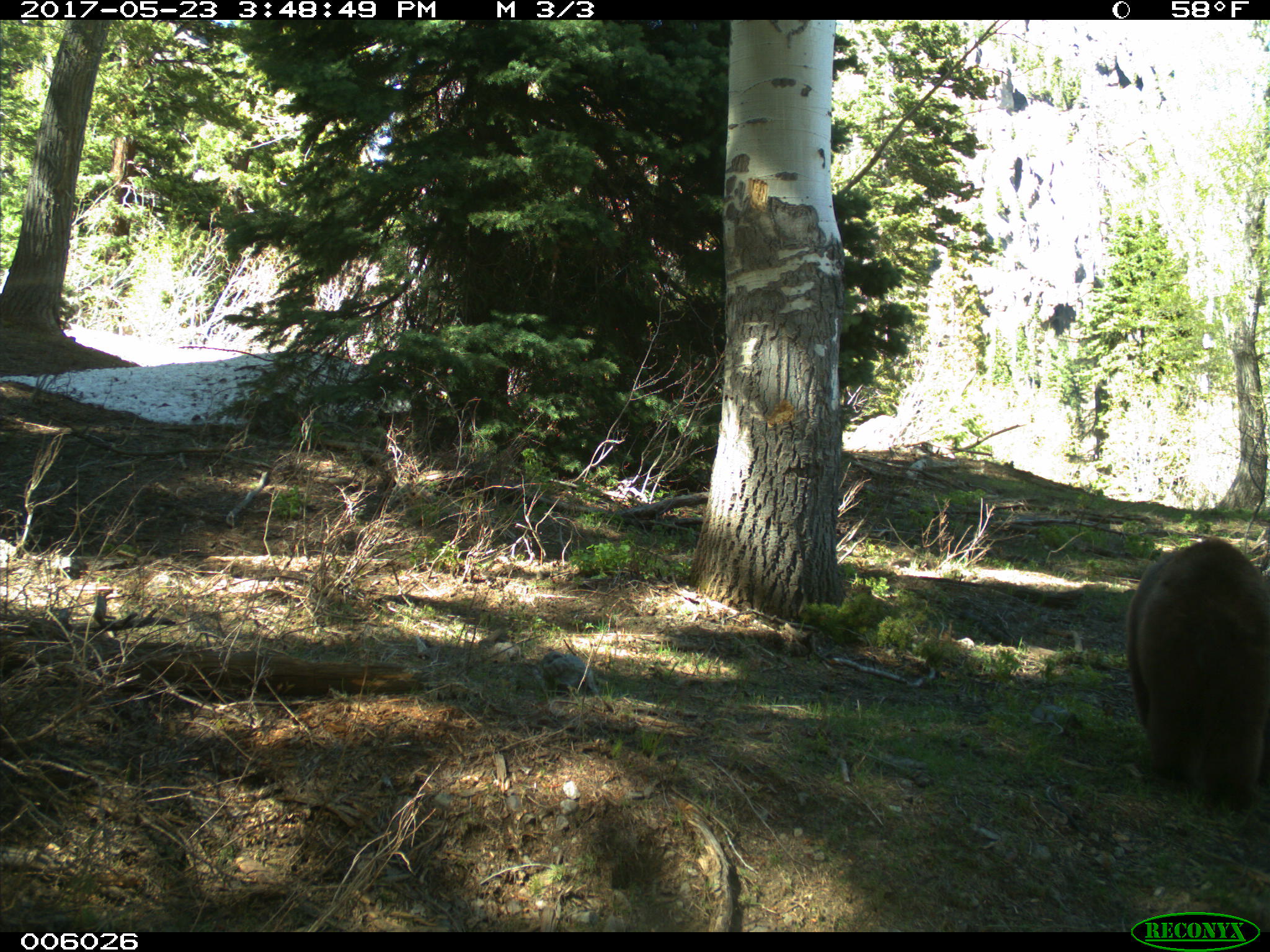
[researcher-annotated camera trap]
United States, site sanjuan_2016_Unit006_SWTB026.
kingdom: Animalia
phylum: Chordata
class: Mammalia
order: Carnivora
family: Ursidae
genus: Ursus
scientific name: Ursus americanus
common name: american black bear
Ursus americanus (american black bear).